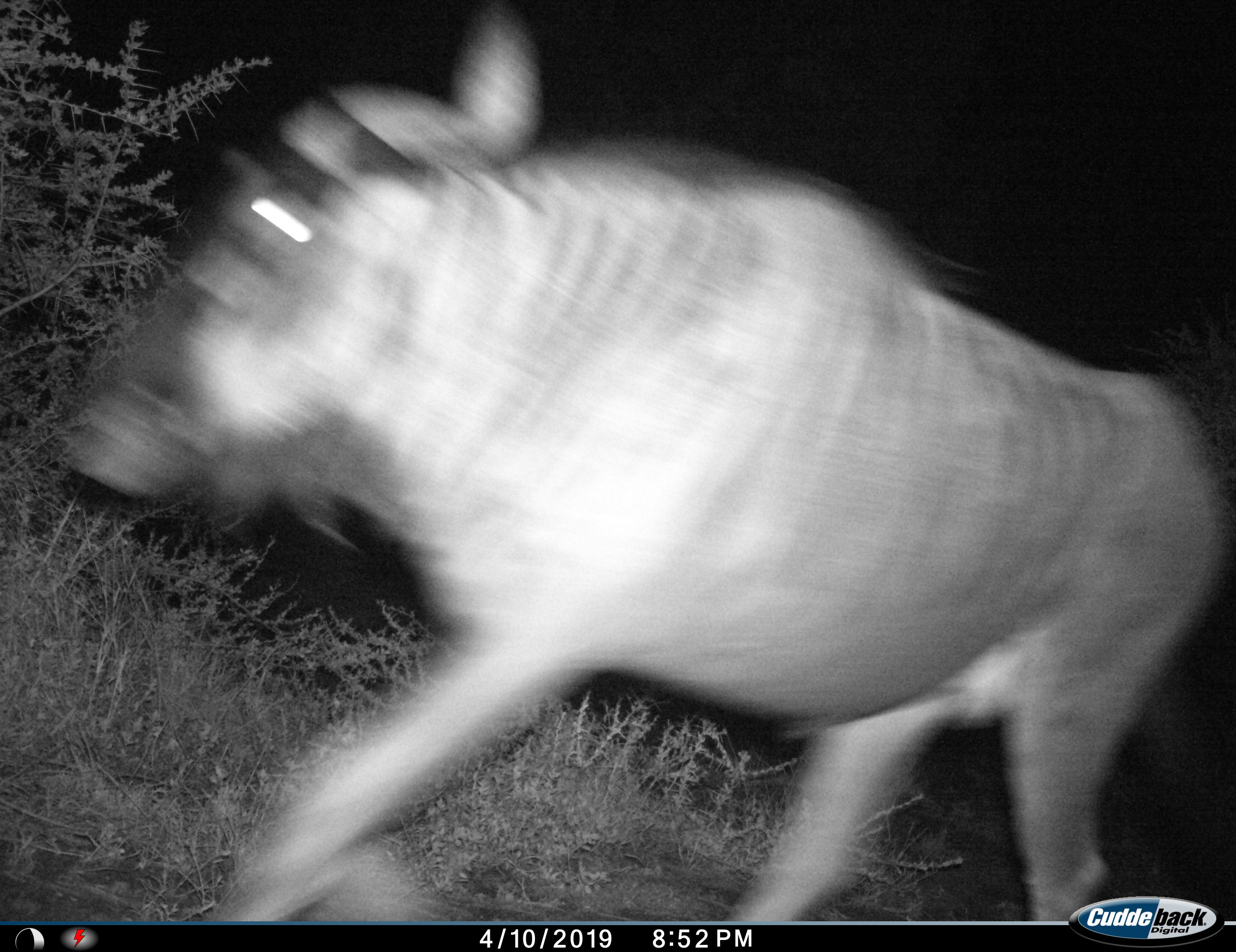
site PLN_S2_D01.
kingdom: Animalia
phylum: Chordata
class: Mammalia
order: Artiodactyla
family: Bovidae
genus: Connochaetes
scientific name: Connochaetes taurinus taurinus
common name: blue wildebeest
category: wildebeestblue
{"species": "wildebeestblue (blue wildebeest) (Connochaetes taurinus taurinus)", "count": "1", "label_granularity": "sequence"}